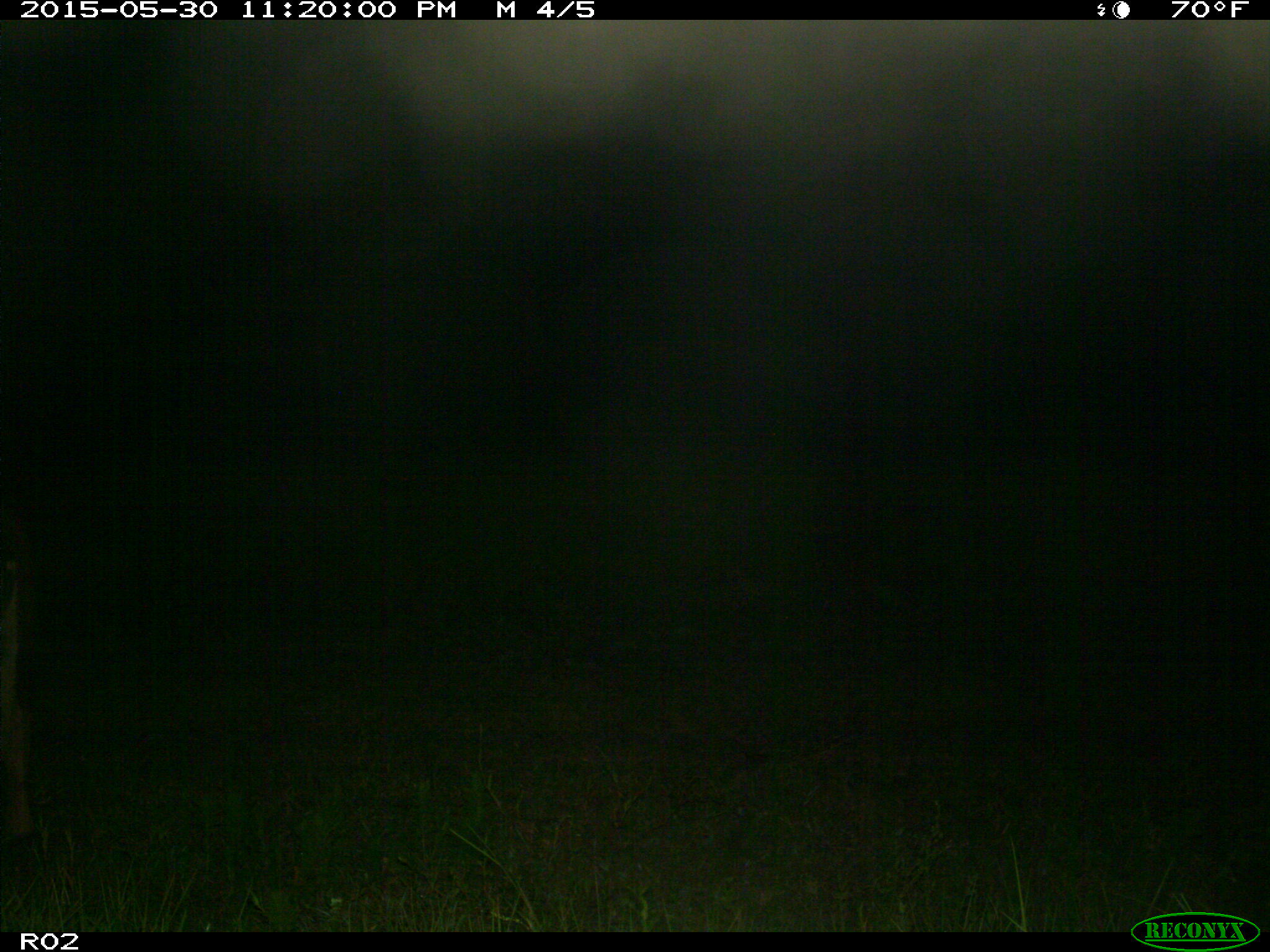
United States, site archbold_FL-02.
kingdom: Animalia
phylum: Chordata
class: Mammalia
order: Artiodactyla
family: Bovidae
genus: Bos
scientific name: Bos taurus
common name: domestic cow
Bos taurus (domestic cow).